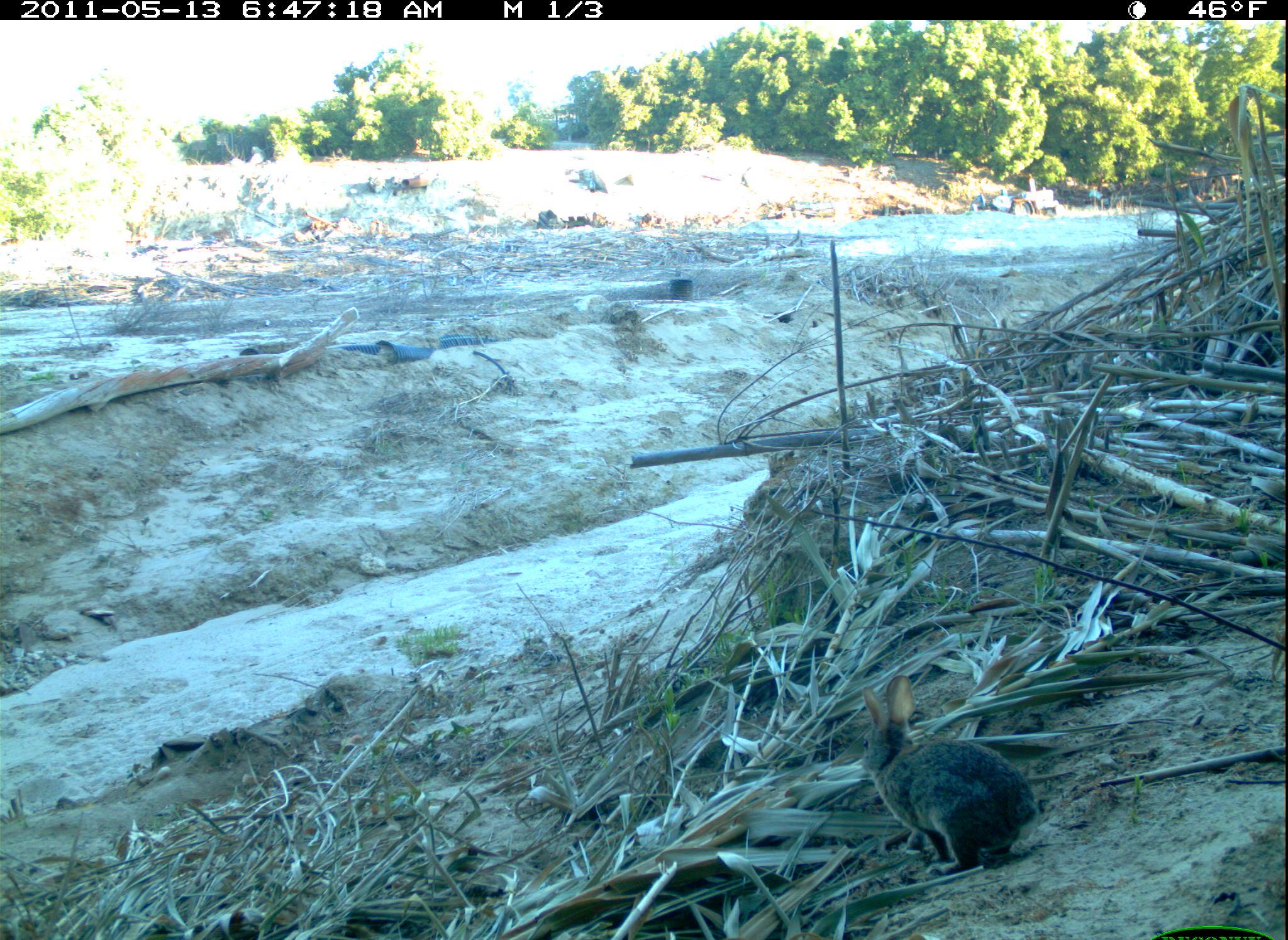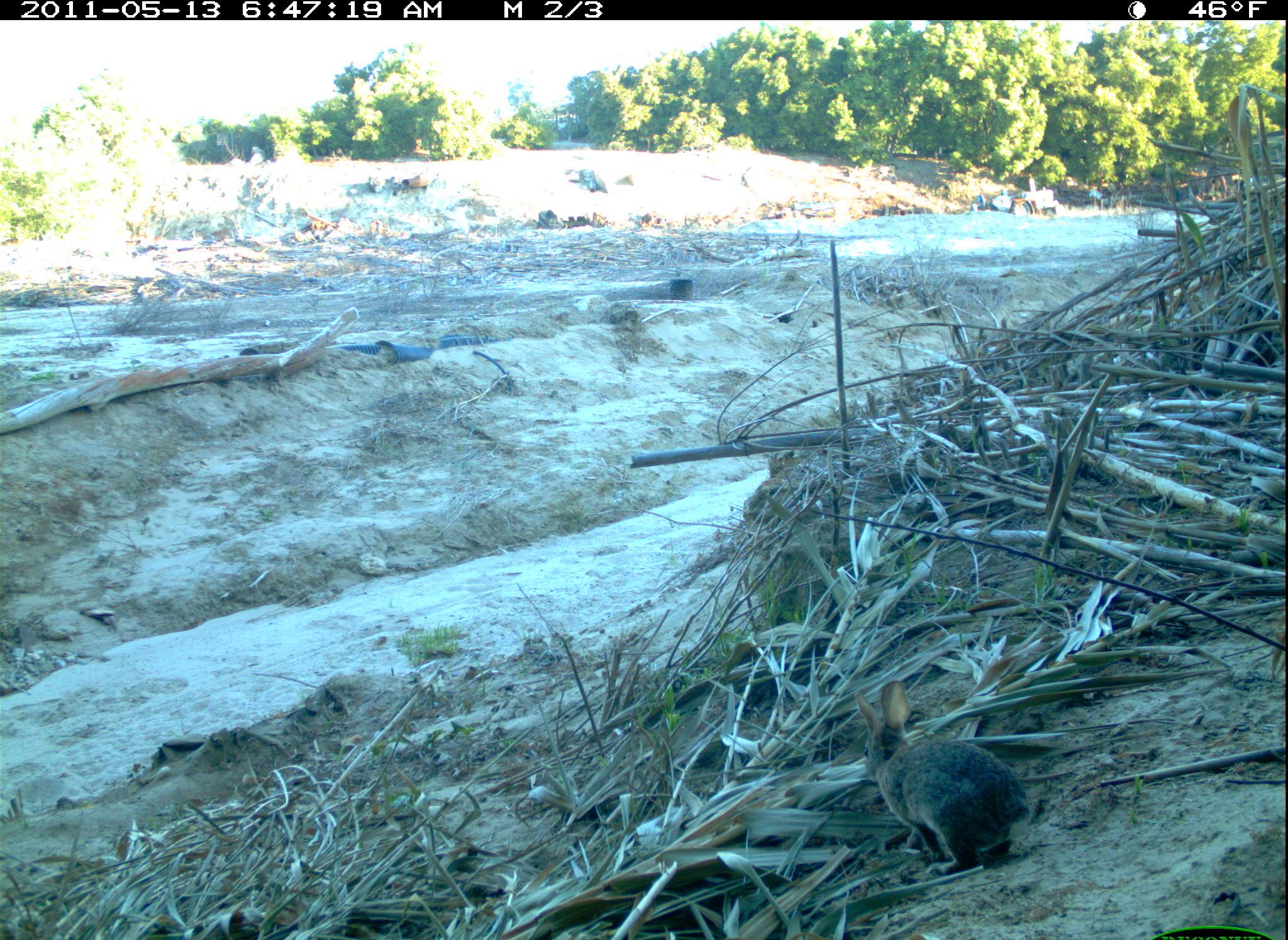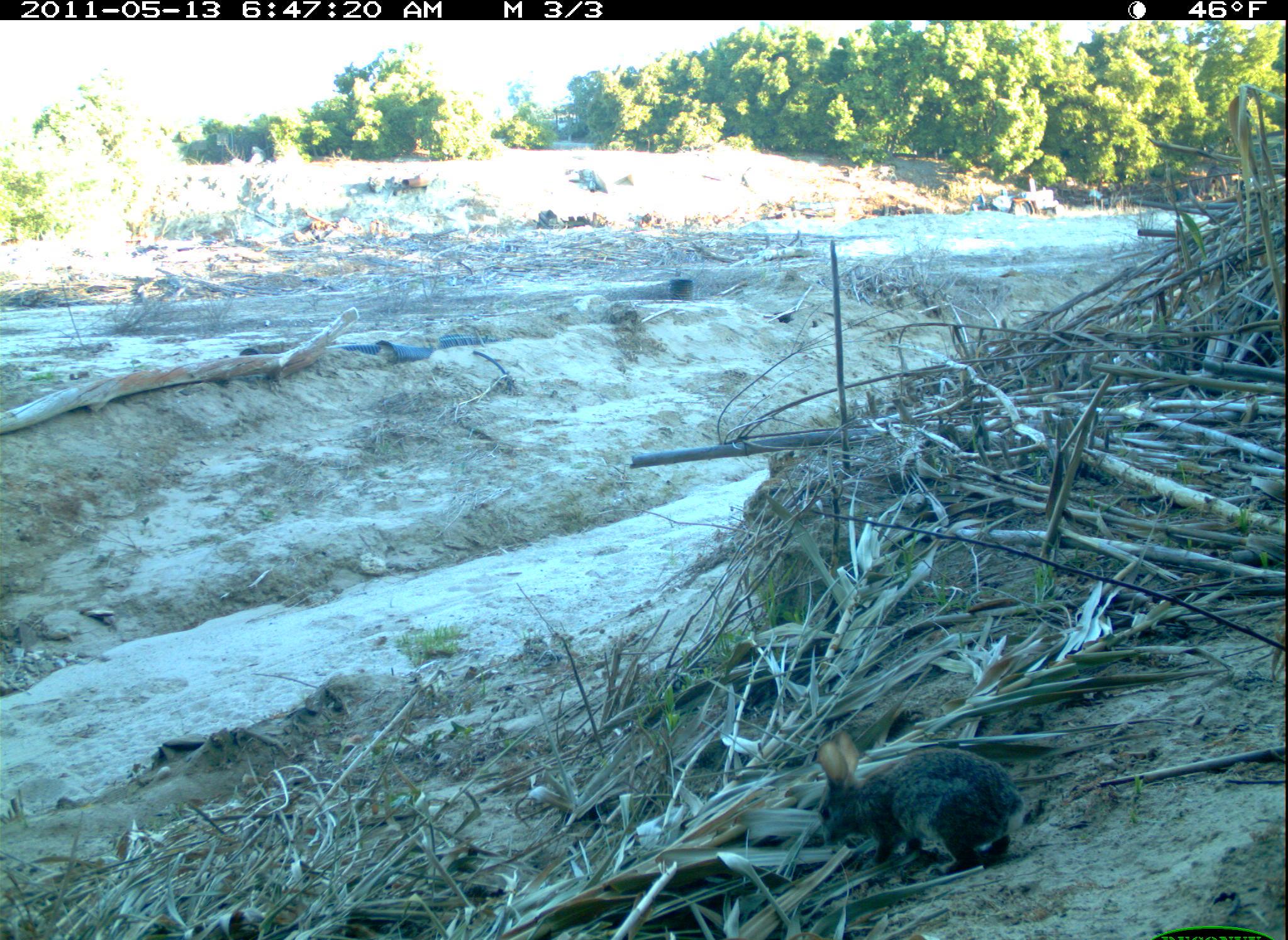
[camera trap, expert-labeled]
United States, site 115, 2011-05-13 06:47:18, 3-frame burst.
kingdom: Animalia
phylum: Chordata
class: Mammalia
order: Lagomorpha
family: Leporidae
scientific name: Leporidae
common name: rabbits and hares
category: rabbit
Rabbit (rabbits and hares) (Leporidae).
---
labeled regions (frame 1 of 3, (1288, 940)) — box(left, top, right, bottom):
rabbit: box(852, 656, 1048, 884)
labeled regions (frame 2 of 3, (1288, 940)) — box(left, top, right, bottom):
rabbit: box(845, 660, 1043, 888)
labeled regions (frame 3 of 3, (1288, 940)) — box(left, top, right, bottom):
rabbit: box(799, 717, 1038, 897)